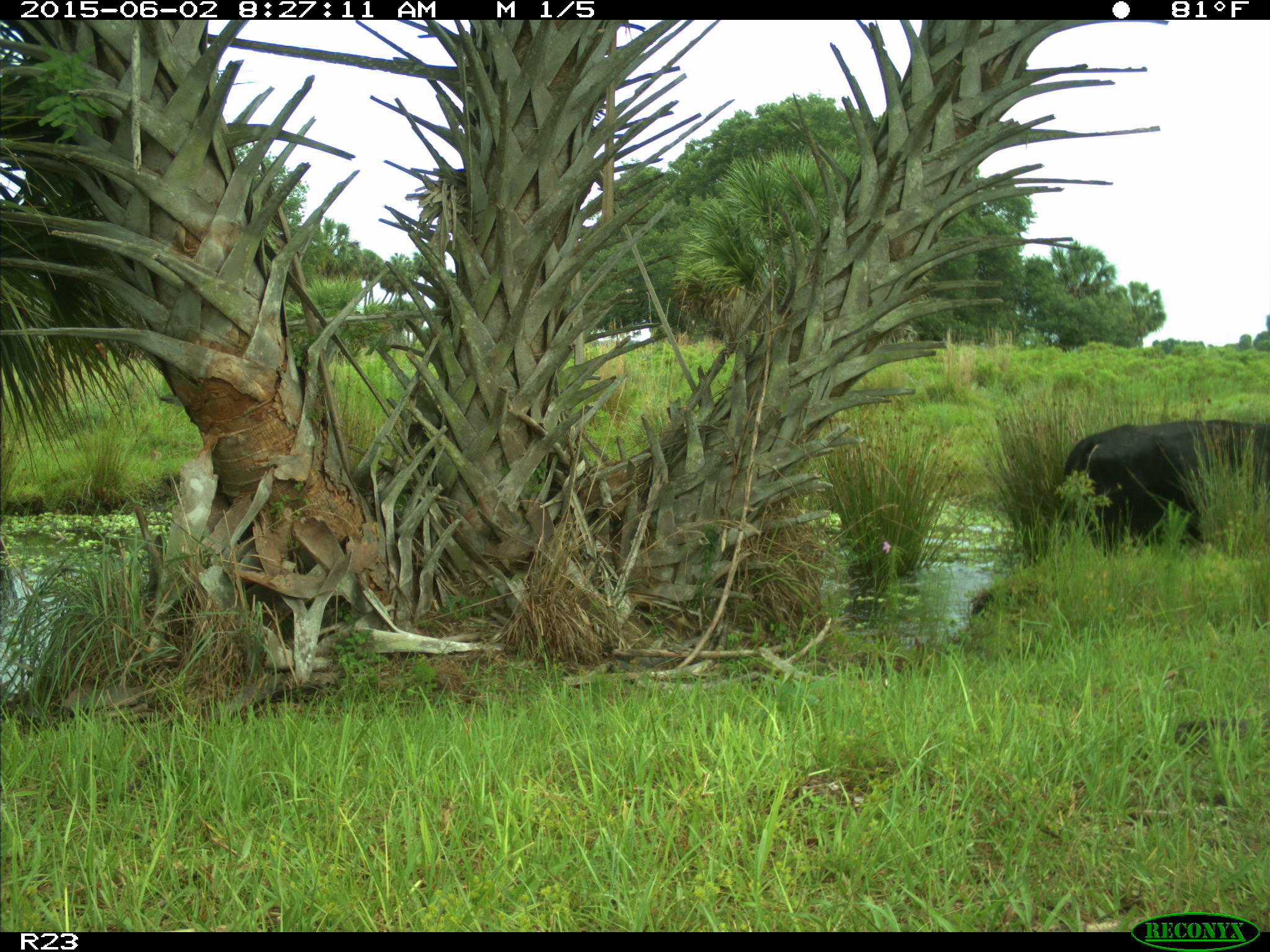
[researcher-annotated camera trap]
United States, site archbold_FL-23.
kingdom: Animalia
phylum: Chordata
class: Mammalia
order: Artiodactyla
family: Bovidae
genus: Bos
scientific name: Bos taurus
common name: domestic cow